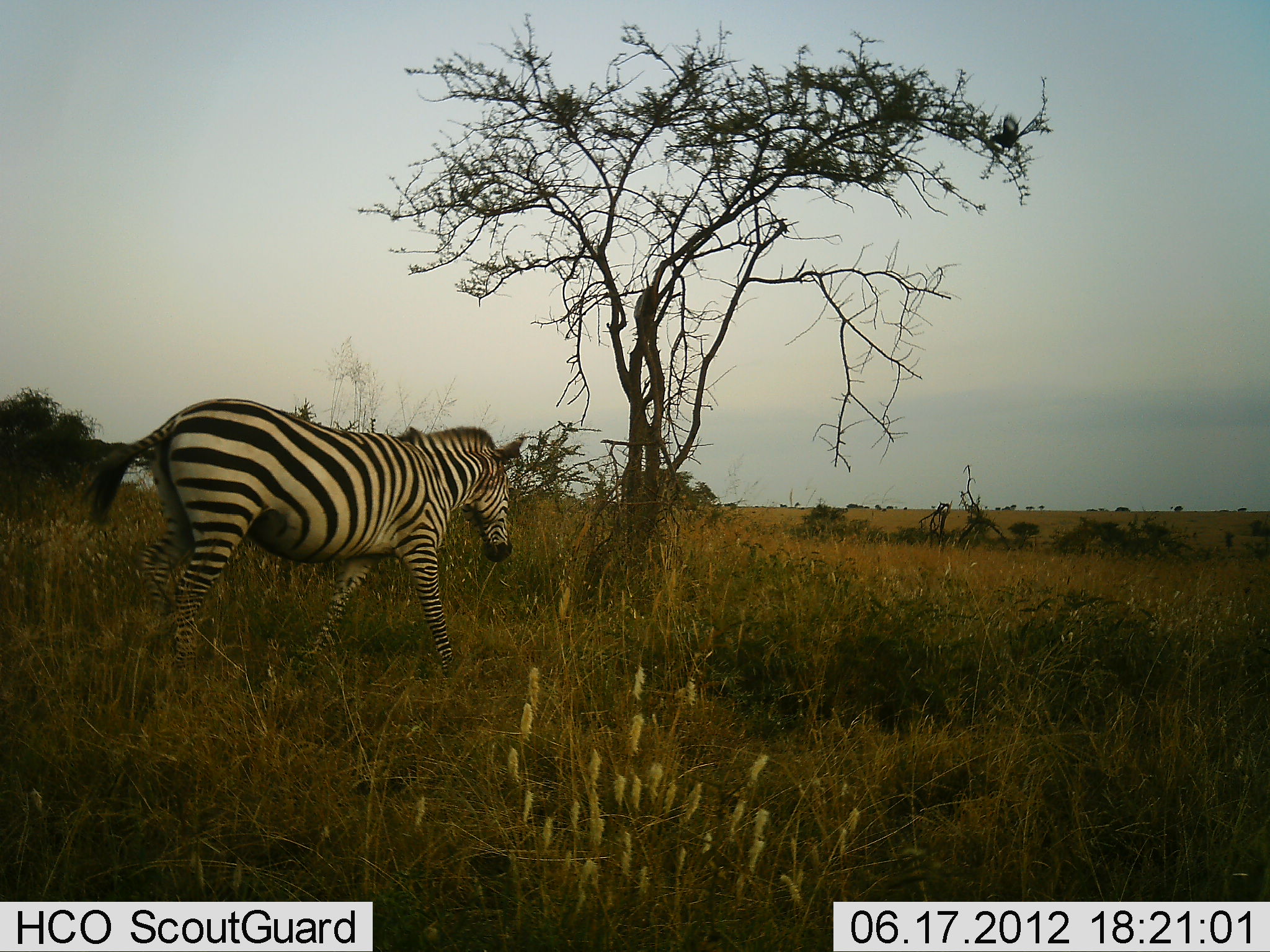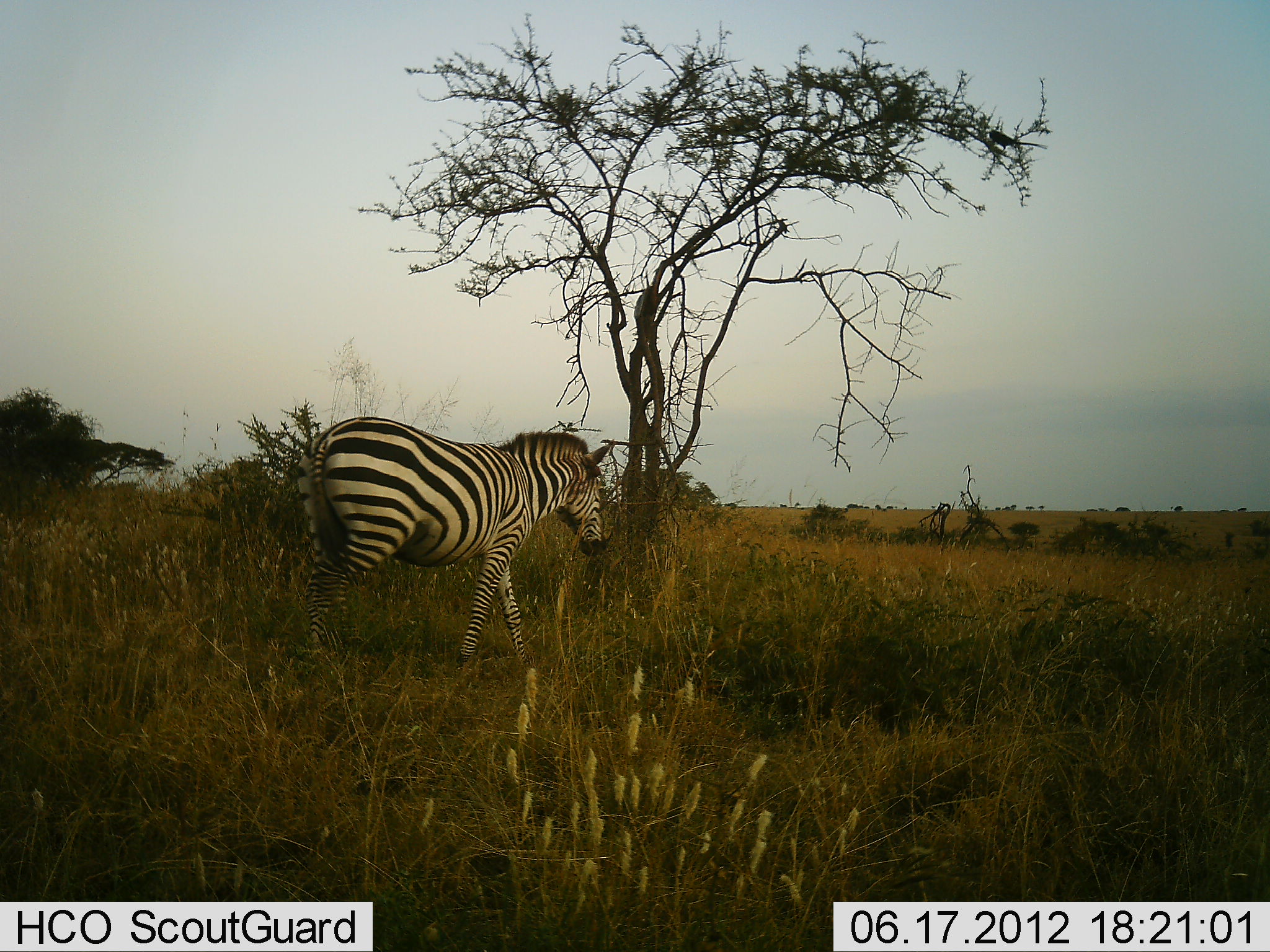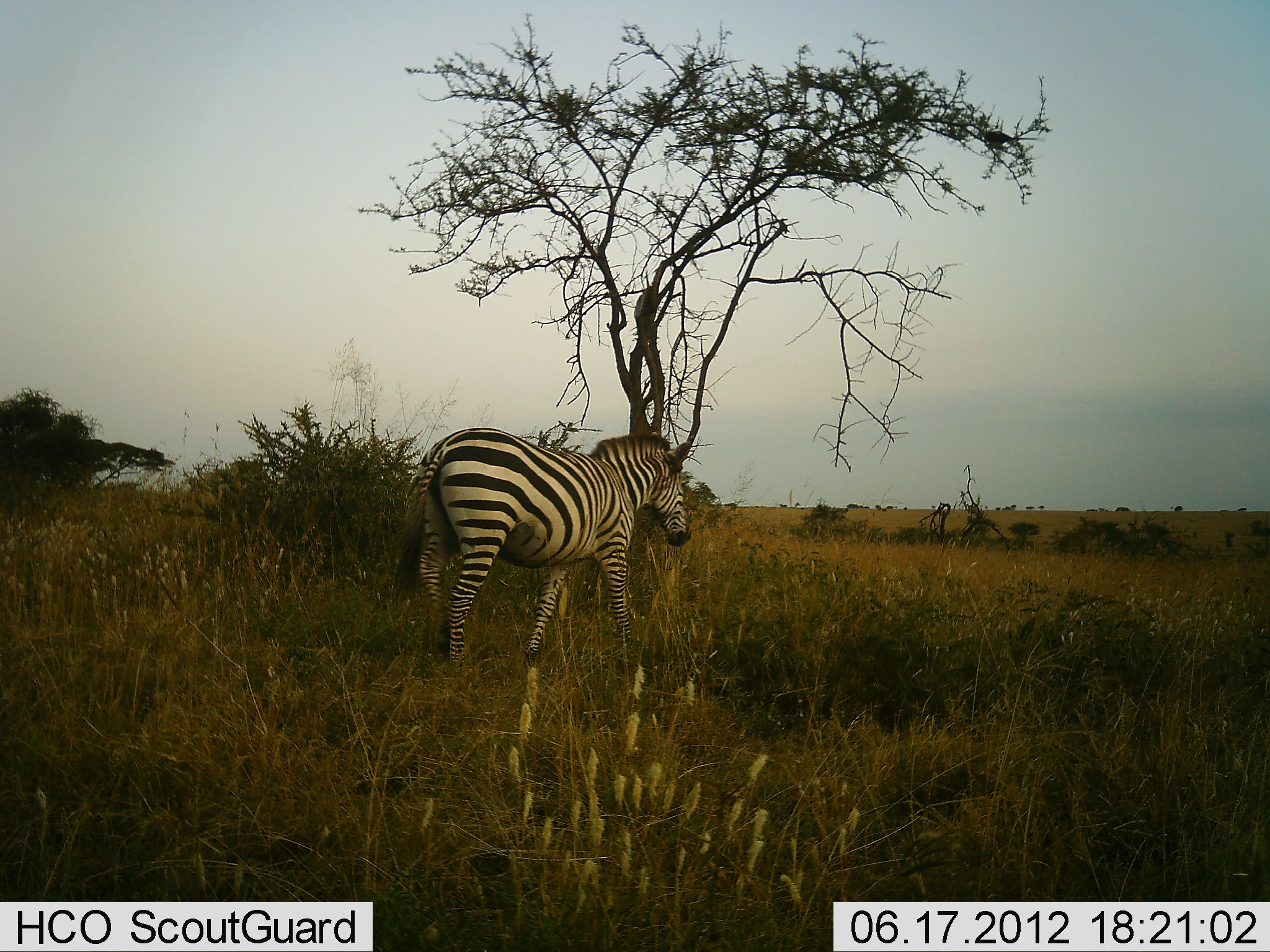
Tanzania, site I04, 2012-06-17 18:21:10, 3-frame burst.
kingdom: Animalia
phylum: Chordata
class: Mammalia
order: Perissodactyla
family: Equidae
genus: Equus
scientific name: Equus quagga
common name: plains zebra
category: zebra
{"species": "zebra (plains zebra) (Equus quagga)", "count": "1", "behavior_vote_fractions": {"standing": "0%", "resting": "0%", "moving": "100%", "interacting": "0%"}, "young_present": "0%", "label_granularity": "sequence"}